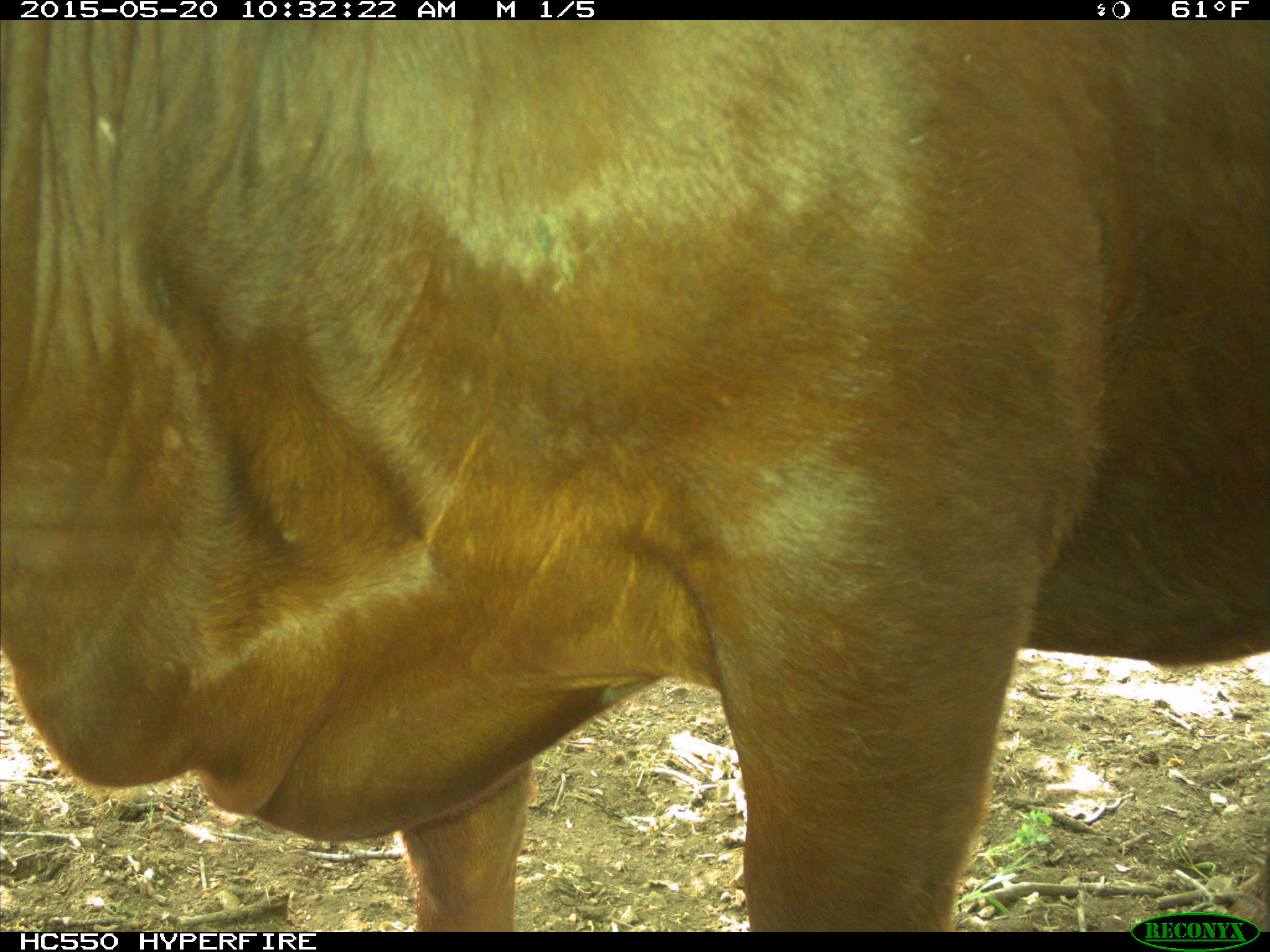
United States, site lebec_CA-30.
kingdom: Animalia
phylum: Chordata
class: Mammalia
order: Artiodactyla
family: Bovidae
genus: Bos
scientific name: Bos taurus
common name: domestic cow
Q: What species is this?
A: Bos taurus (domestic cow).